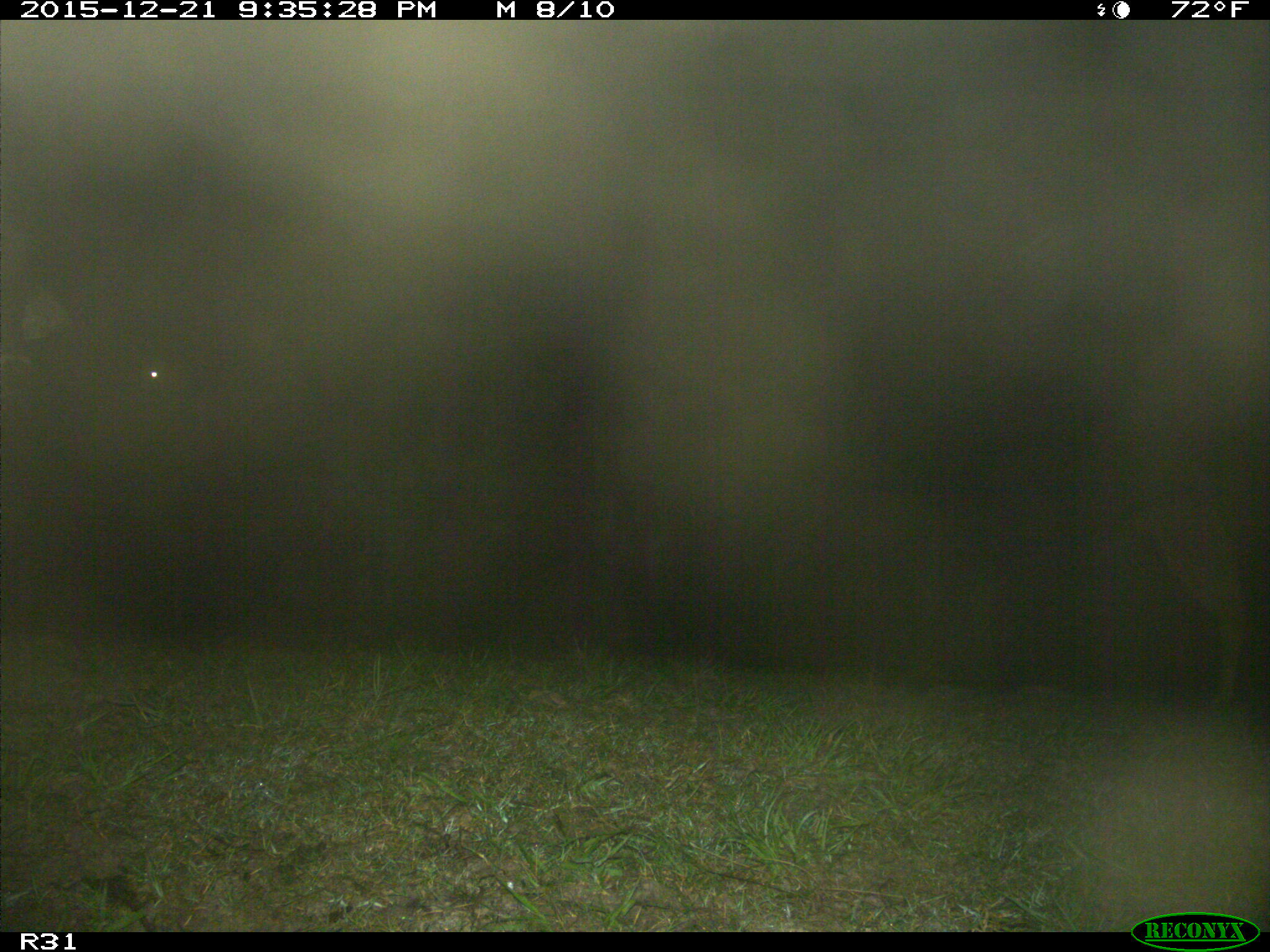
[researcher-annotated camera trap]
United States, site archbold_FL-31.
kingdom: Animalia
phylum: Chordata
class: Mammalia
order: Artiodactyla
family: Bovidae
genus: Bos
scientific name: Bos taurus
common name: domestic cow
Bos taurus (domestic cow).